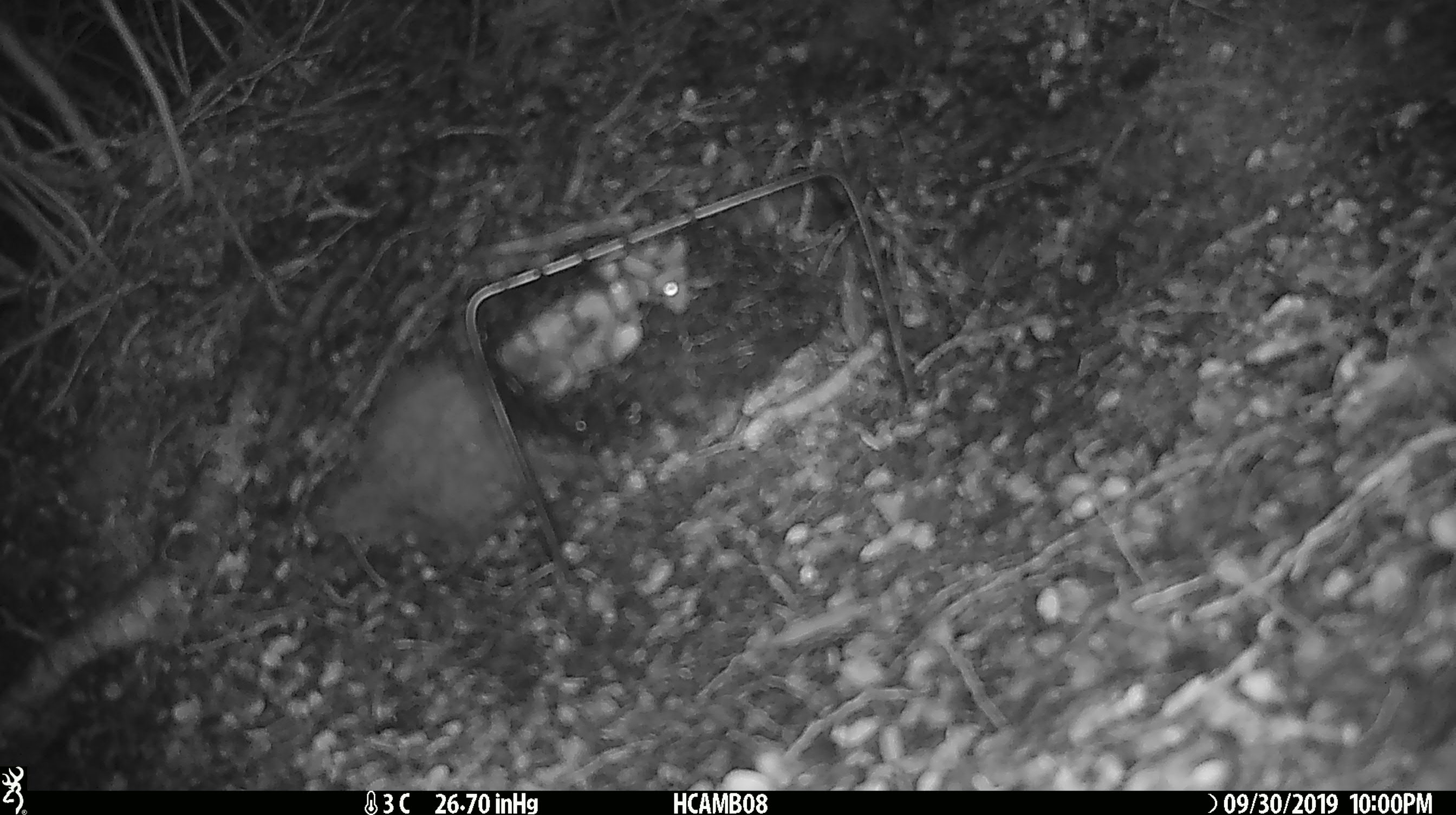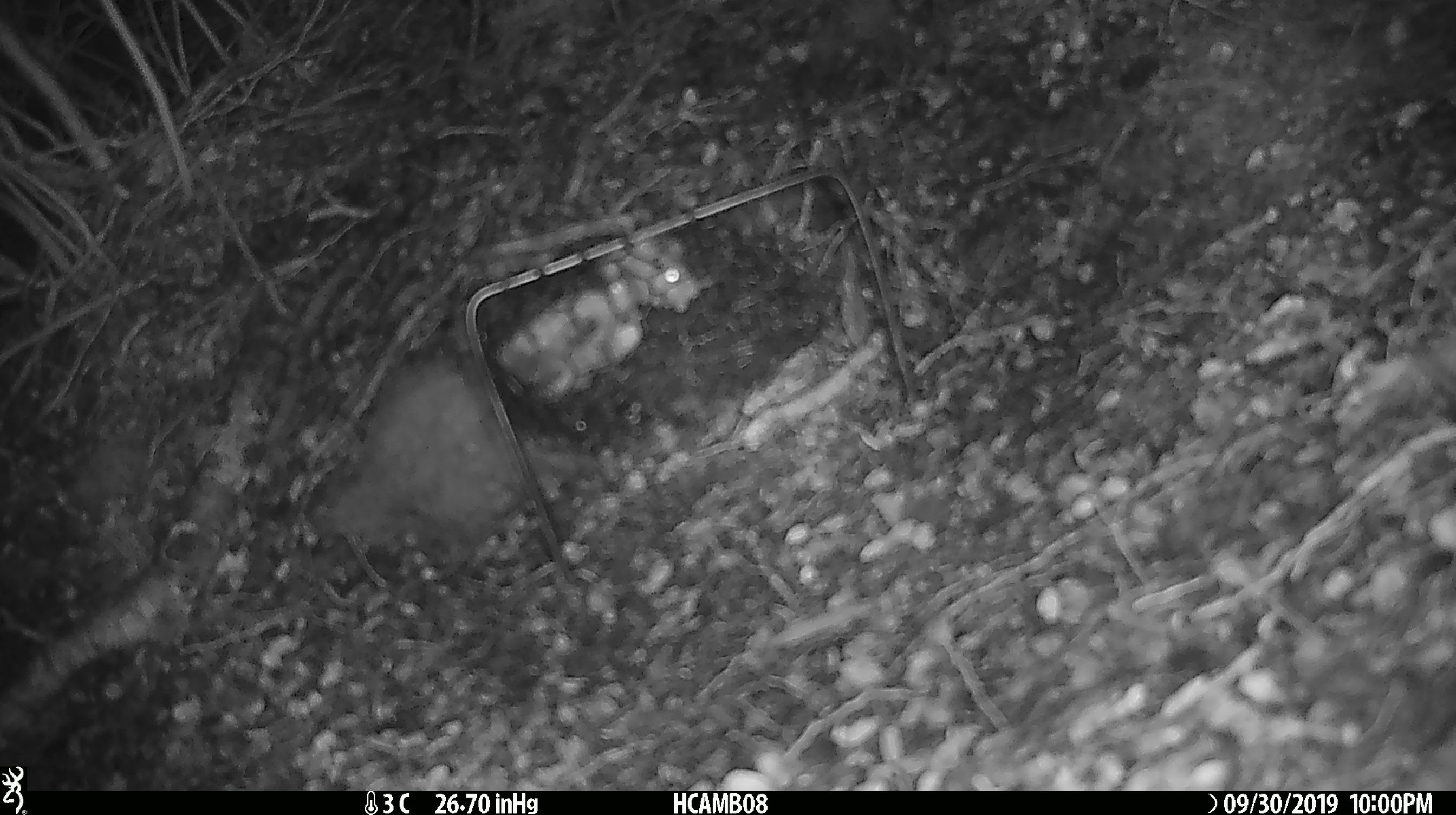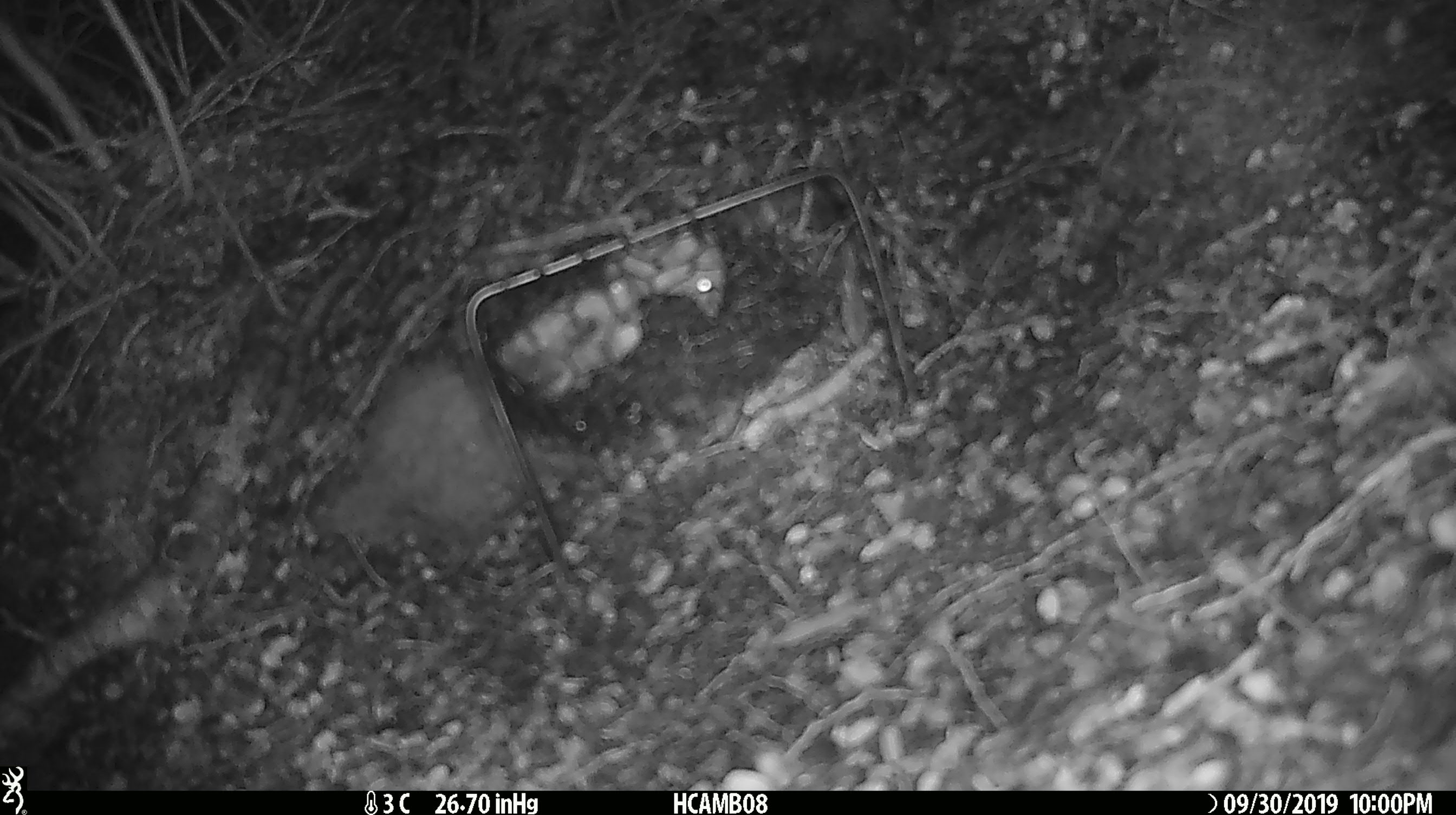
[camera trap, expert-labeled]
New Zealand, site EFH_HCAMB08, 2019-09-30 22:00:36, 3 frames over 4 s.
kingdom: Animalia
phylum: Chordata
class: Mammalia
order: Rodentia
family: Muridae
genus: Mus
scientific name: Mus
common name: mouse